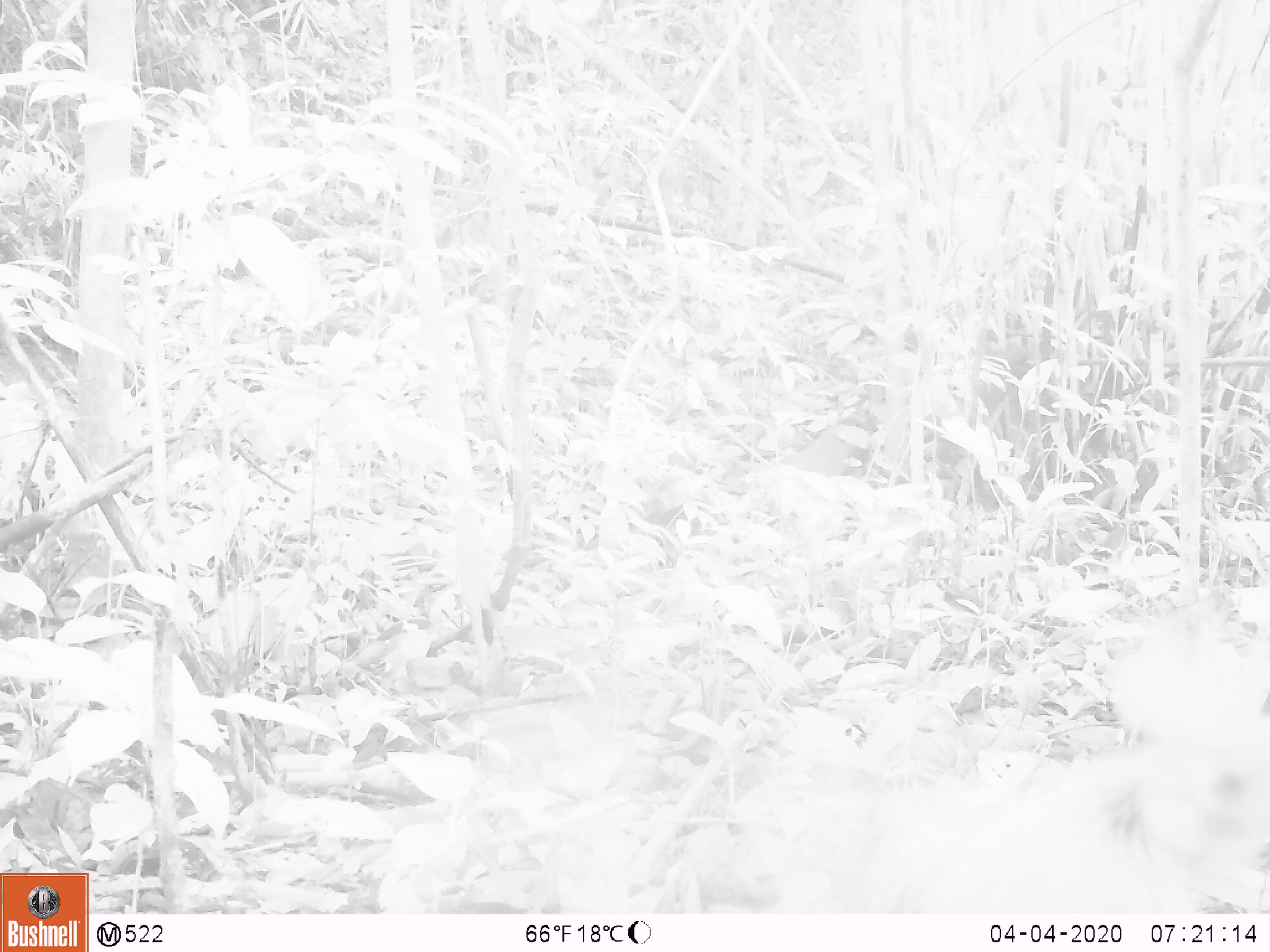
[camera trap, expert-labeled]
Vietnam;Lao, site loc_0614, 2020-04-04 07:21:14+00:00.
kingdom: Animalia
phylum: Chordata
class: Aves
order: Galliformes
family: Phasianidae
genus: Gallus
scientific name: Gallus gallus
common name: red junglefowl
Red junglefowl (Gallus gallus). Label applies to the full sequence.